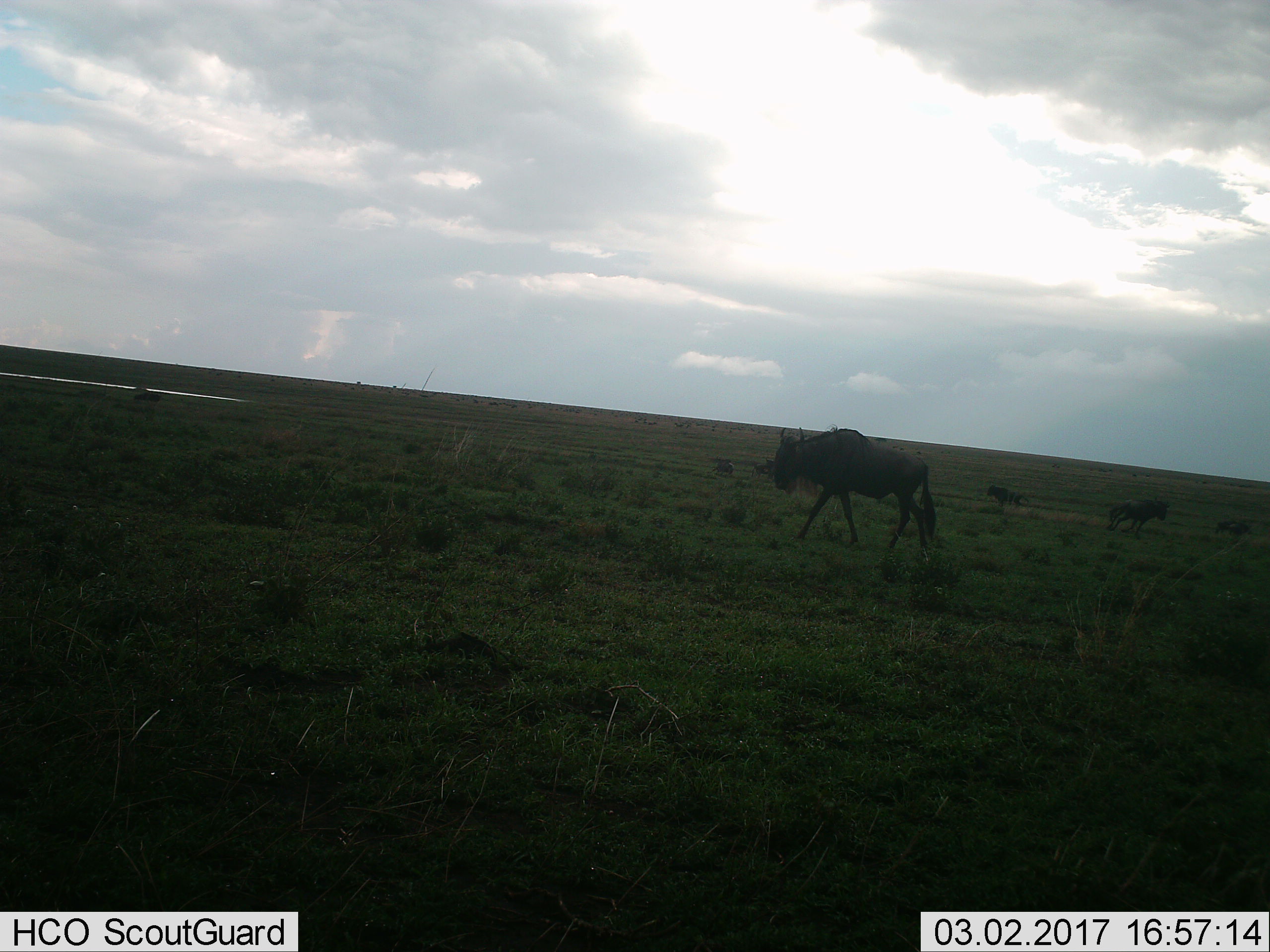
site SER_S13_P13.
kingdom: Animalia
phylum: Chordata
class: Mammalia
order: Artiodactyla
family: Bovidae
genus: Connochaetes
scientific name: Connochaetes taurinus taurinus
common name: blue wildebeest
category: wildebeestblue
Wildebeestblue (blue wildebeest) (Connochaetes taurinus taurinus), count 6. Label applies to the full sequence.